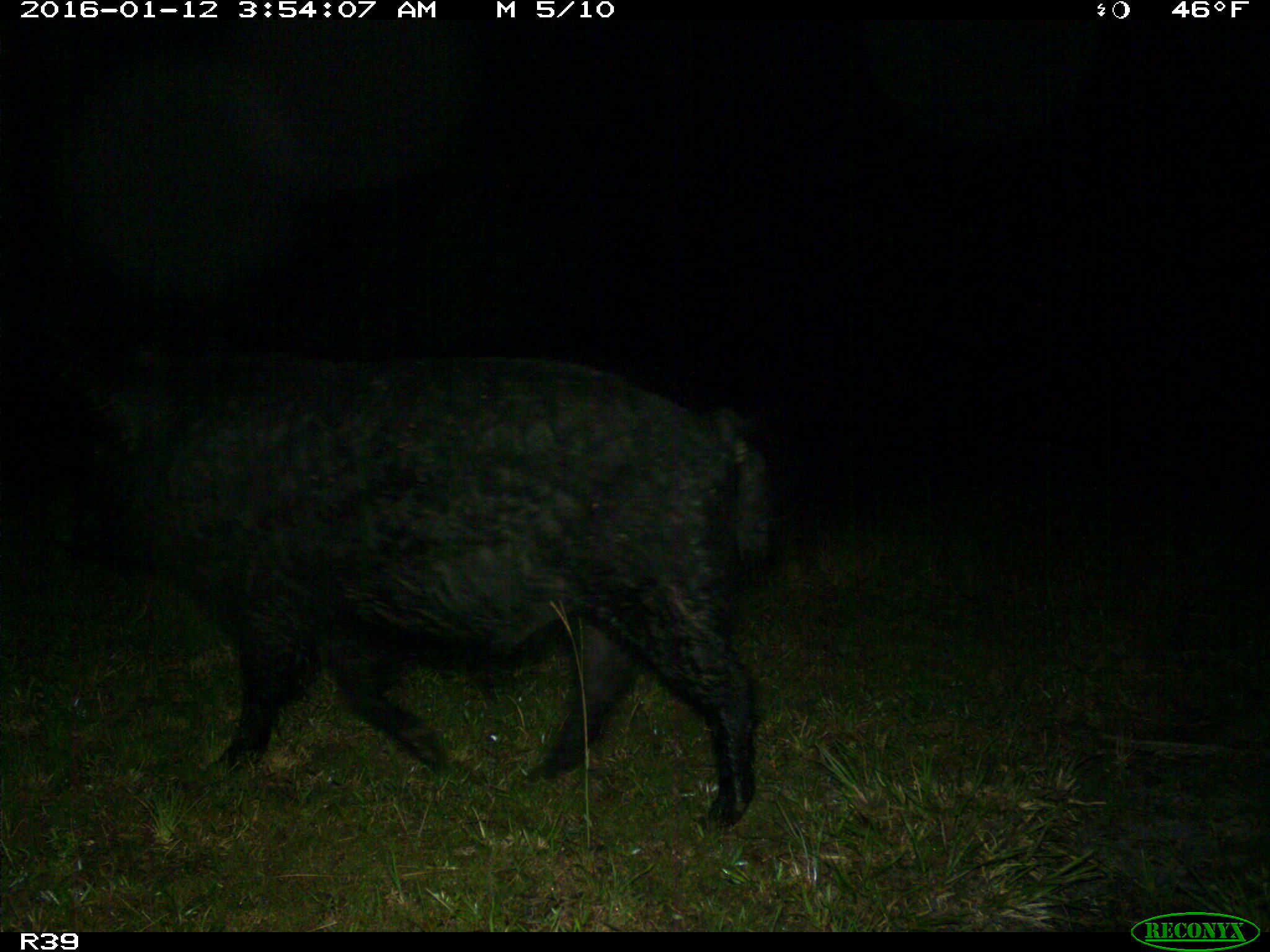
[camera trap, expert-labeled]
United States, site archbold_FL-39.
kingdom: Animalia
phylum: Chordata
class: Mammalia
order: Artiodactyla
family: Suidae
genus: Sus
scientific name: Sus scrofa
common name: wild boar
Sus scrofa (wild boar).